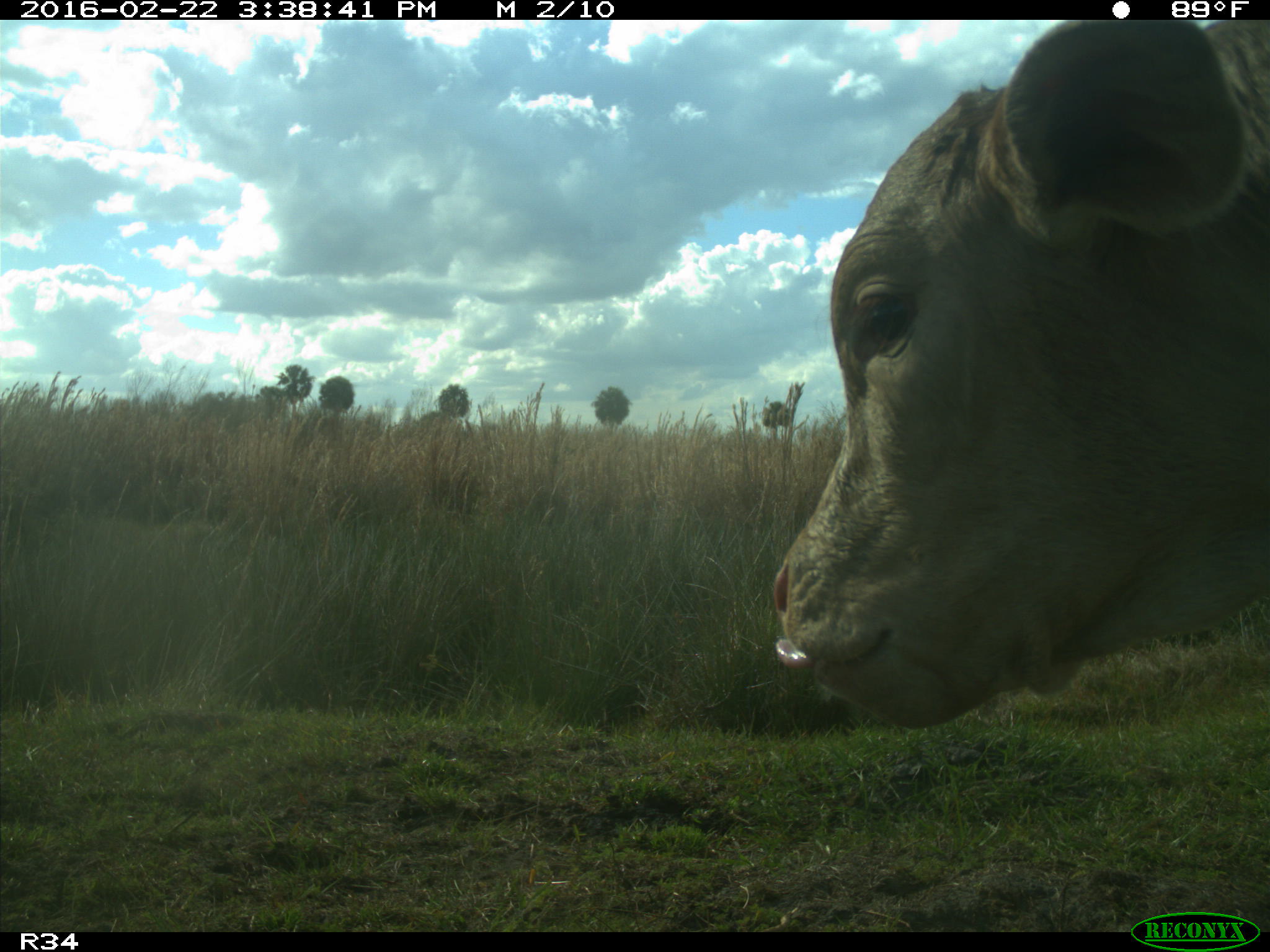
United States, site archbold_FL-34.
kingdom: Animalia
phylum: Chordata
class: Mammalia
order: Artiodactyla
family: Bovidae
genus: Bos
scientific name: Bos taurus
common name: domestic cow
Bos taurus (domestic cow).